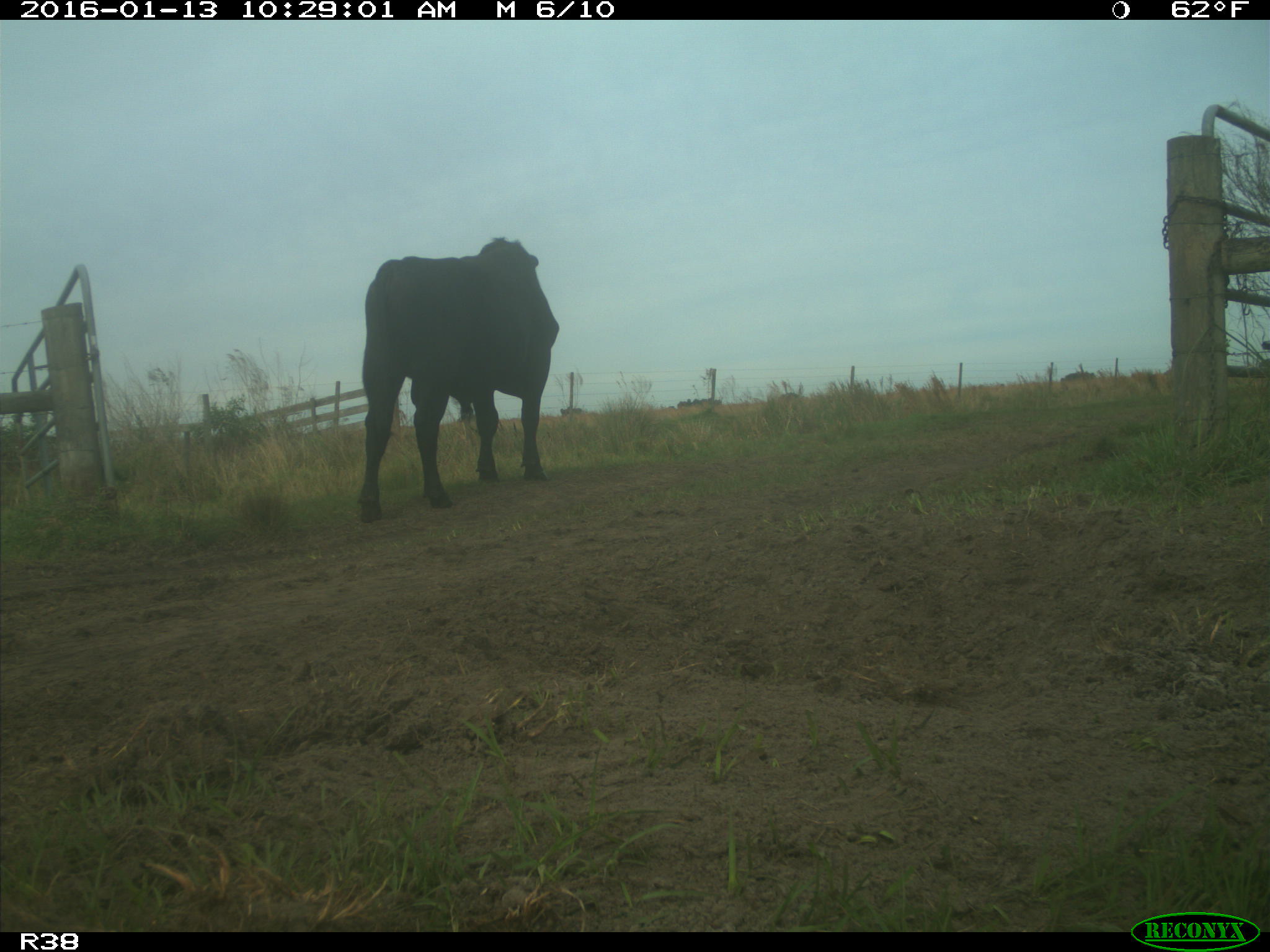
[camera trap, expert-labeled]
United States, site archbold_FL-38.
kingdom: Animalia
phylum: Chordata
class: Mammalia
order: Artiodactyla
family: Bovidae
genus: Bos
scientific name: Bos taurus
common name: domestic cow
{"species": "Bos taurus (domestic cow)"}